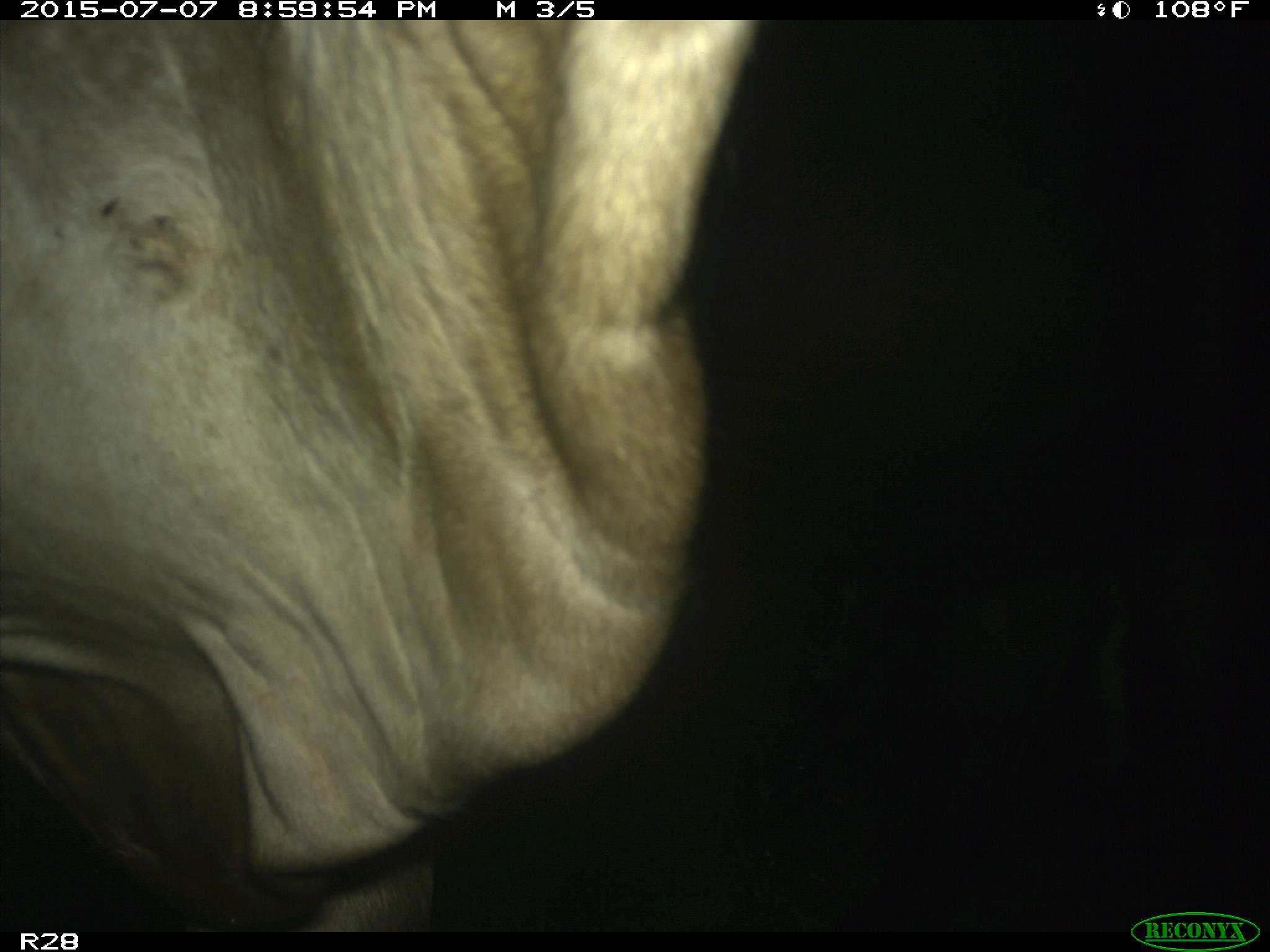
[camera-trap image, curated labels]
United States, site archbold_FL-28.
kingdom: Animalia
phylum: Chordata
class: Mammalia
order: Artiodactyla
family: Bovidae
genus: Bos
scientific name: Bos taurus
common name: domestic cow